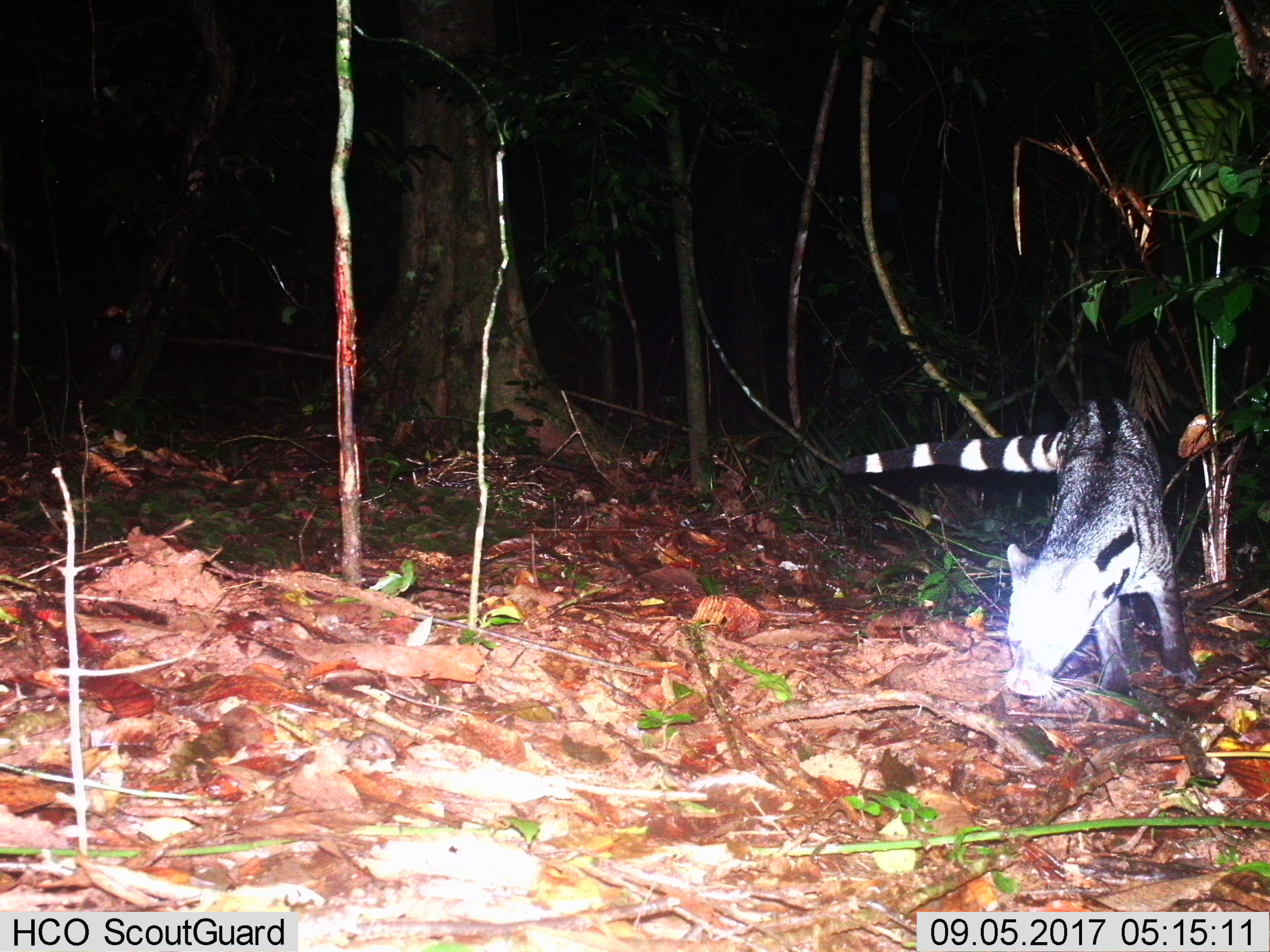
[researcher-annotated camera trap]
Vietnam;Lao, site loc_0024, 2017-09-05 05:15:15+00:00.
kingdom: Animalia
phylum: Chordata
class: Mammalia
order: Carnivora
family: Viverridae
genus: Viverra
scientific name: Viverra zibetha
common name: large indian civet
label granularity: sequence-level